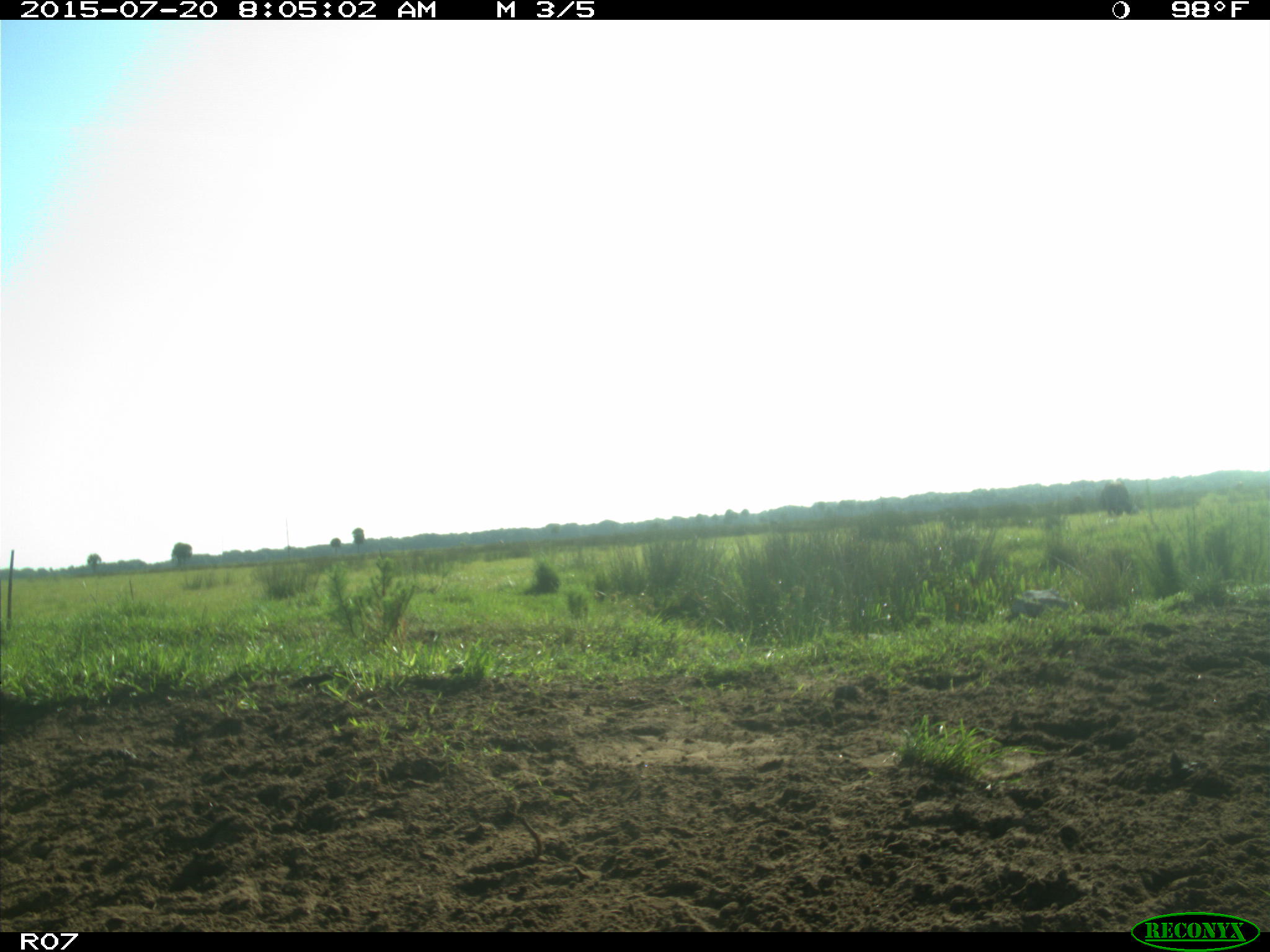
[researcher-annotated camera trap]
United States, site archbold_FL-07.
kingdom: Animalia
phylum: Chordata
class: Mammalia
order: Artiodactyla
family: Bovidae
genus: Bos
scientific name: Bos taurus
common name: domestic cow